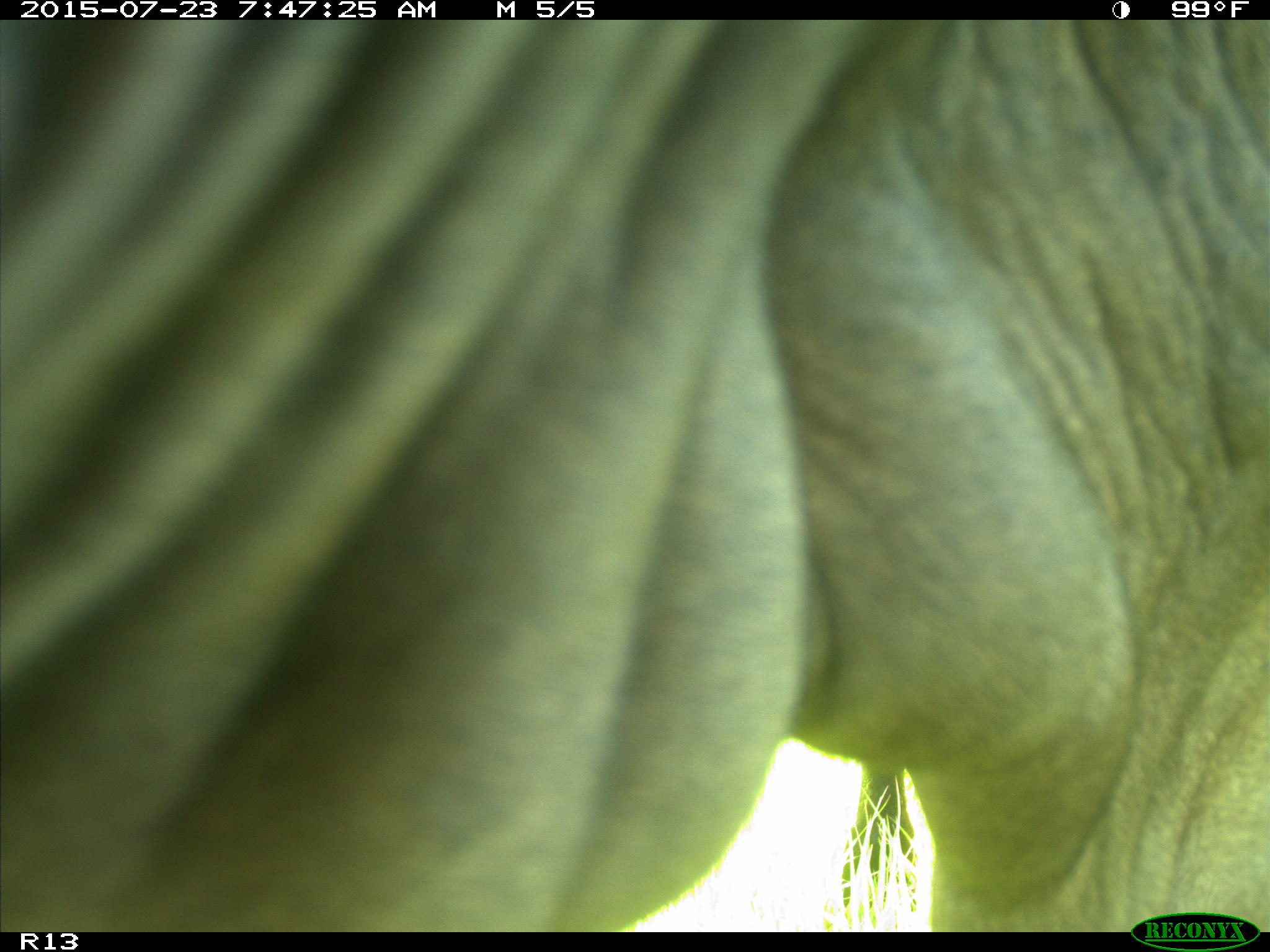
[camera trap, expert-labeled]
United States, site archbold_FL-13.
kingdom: Animalia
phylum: Chordata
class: Mammalia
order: Artiodactyla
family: Bovidae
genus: Bos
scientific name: Bos taurus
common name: domestic cow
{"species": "Bos taurus (domestic cow)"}